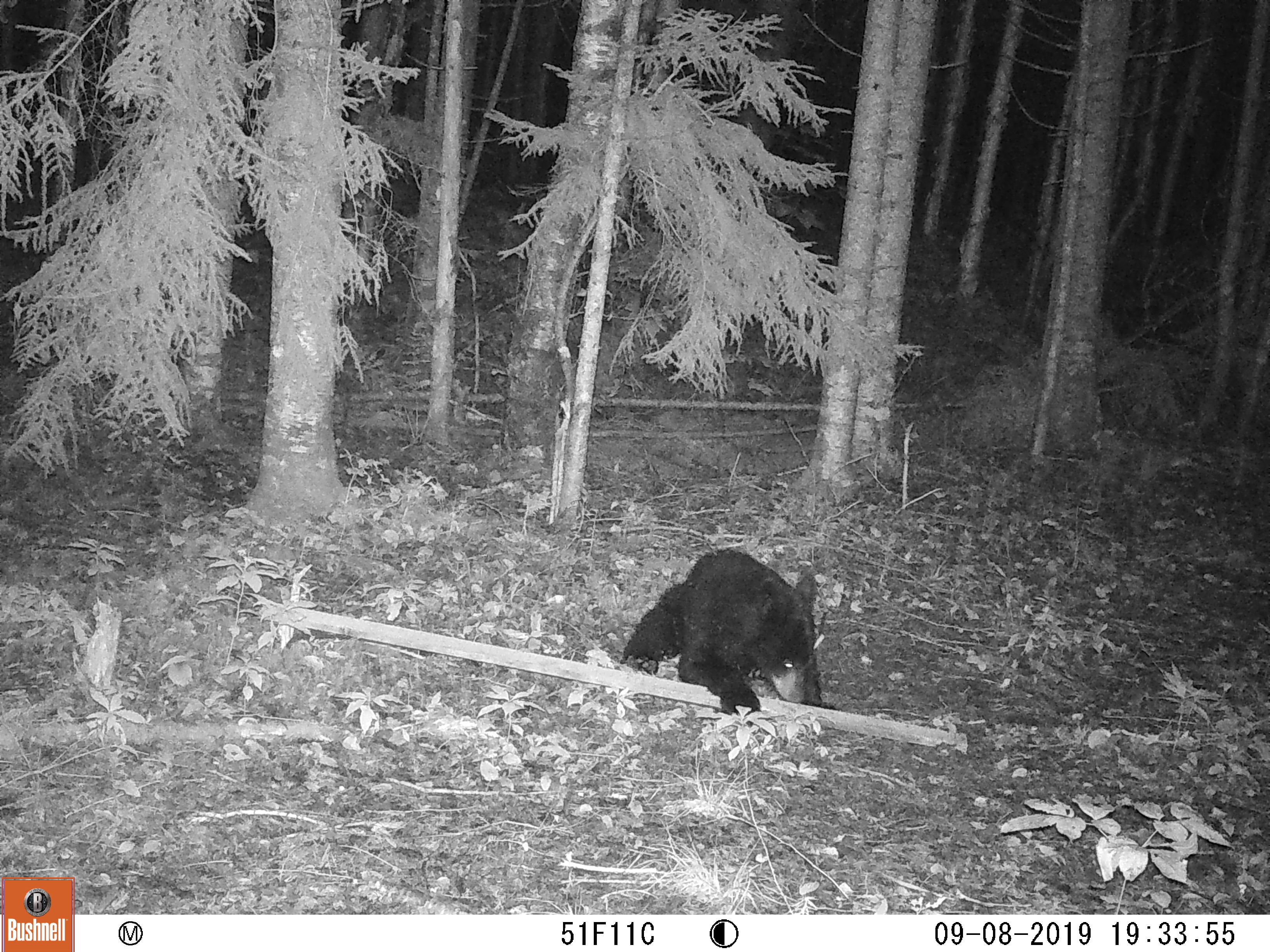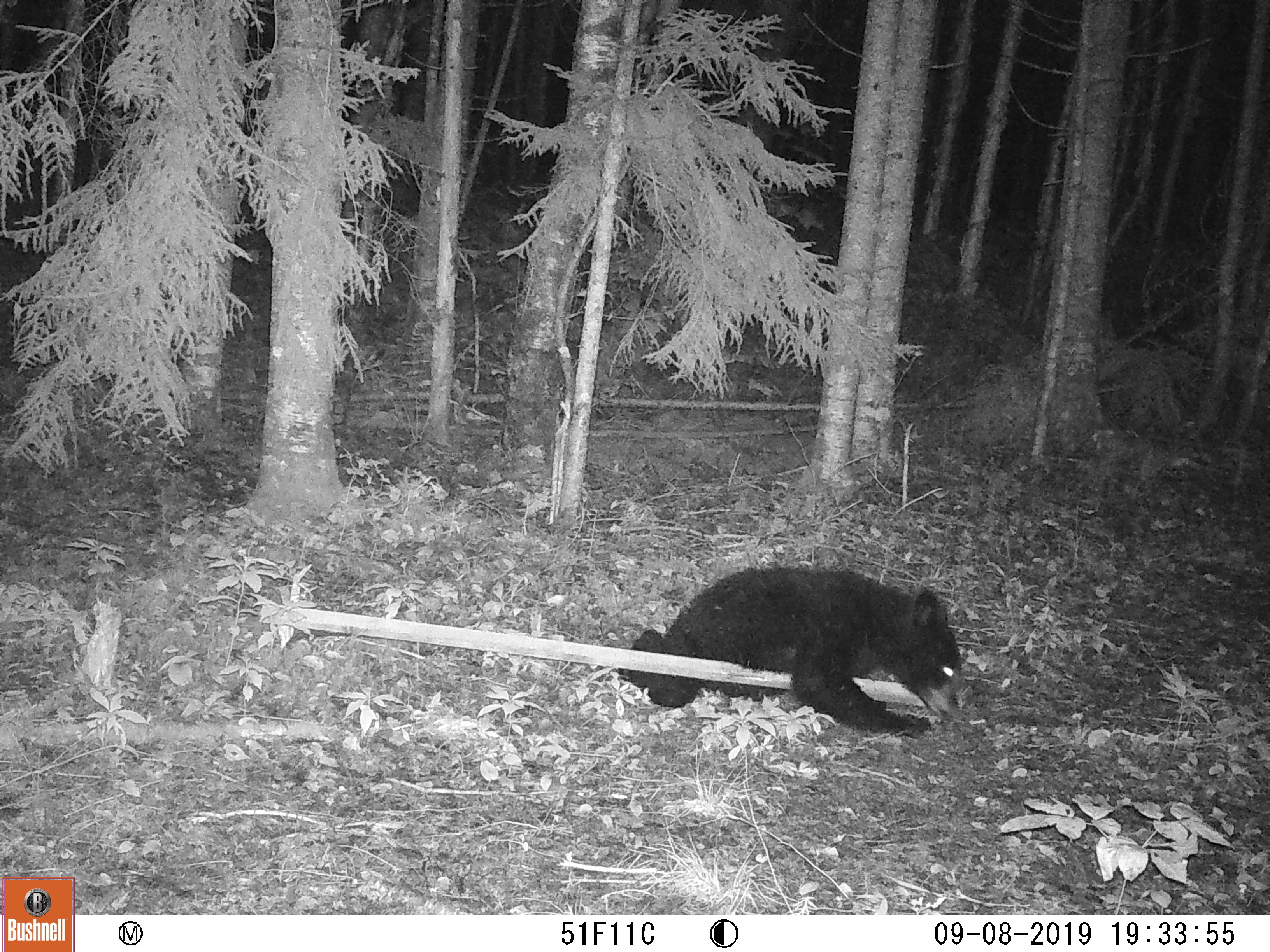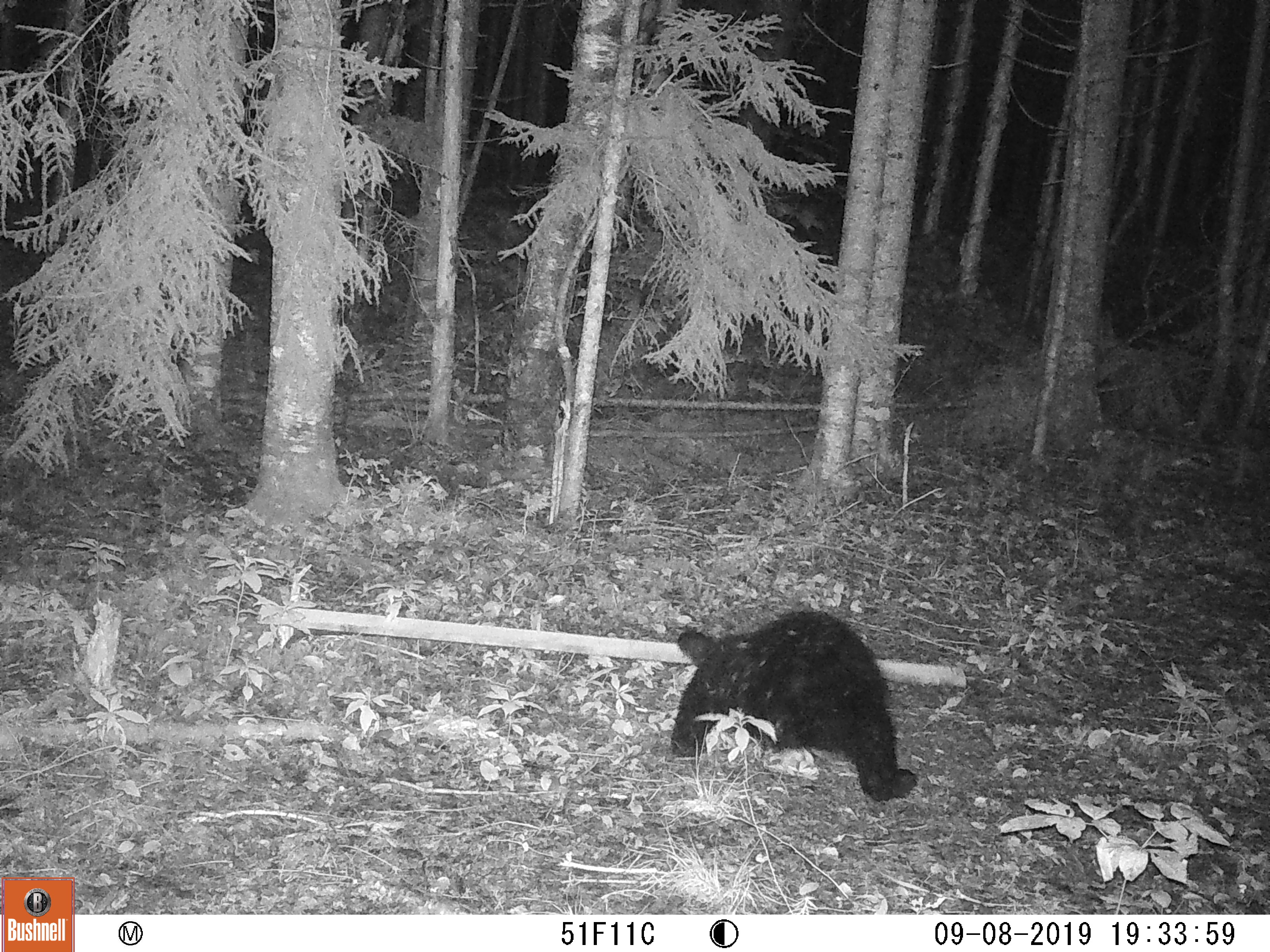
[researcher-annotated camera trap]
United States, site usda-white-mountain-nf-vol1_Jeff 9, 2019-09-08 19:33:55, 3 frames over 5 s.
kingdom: Animalia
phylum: Chordata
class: Mammalia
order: Carnivora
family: Ursidae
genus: Ursus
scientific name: Ursus americanus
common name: black bear